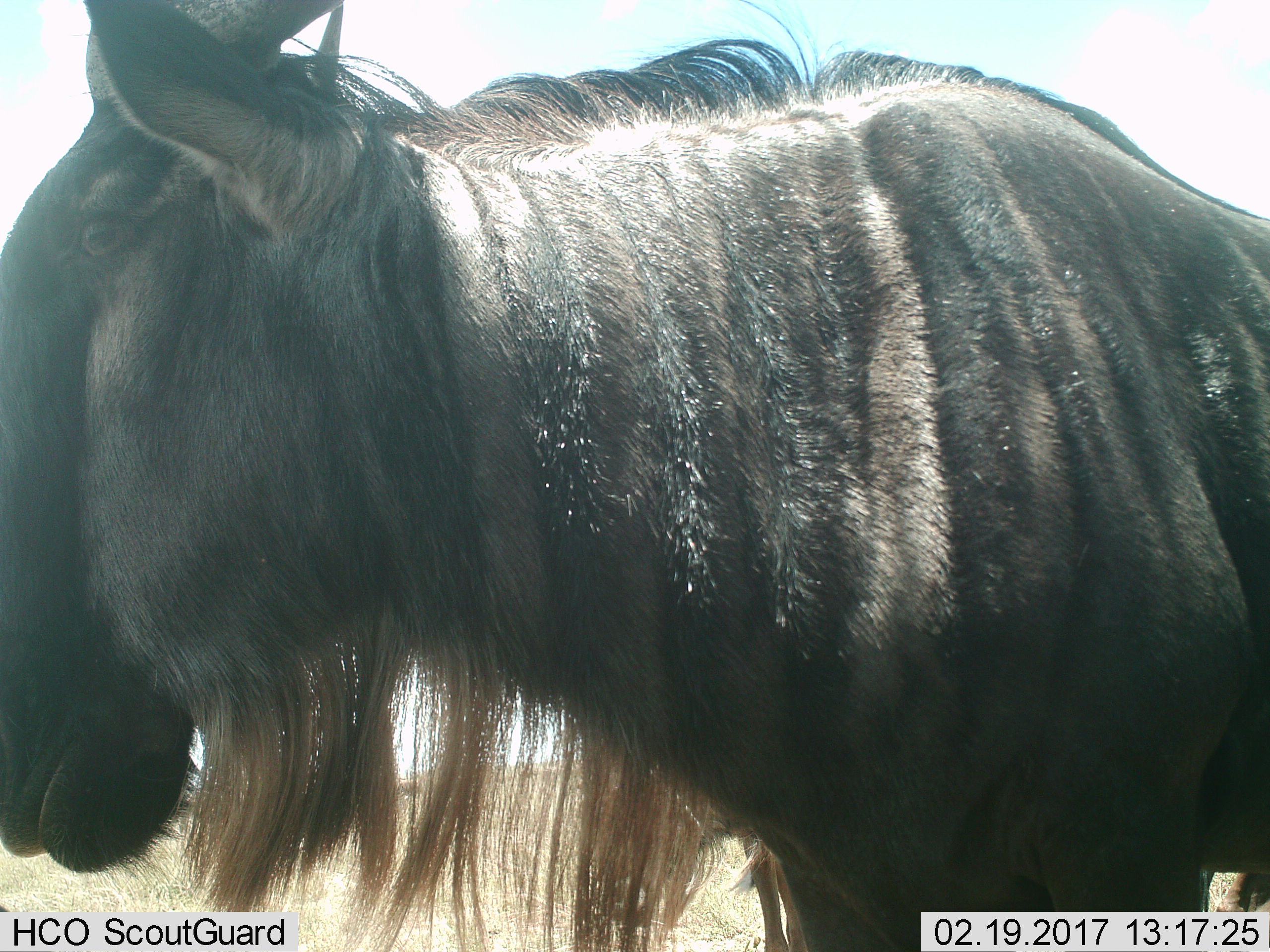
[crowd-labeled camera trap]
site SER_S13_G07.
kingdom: Animalia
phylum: Chordata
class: Mammalia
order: Artiodactyla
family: Bovidae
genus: Connochaetes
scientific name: Connochaetes taurinus taurinus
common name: blue wildebeest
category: wildebeestblue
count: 1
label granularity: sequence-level